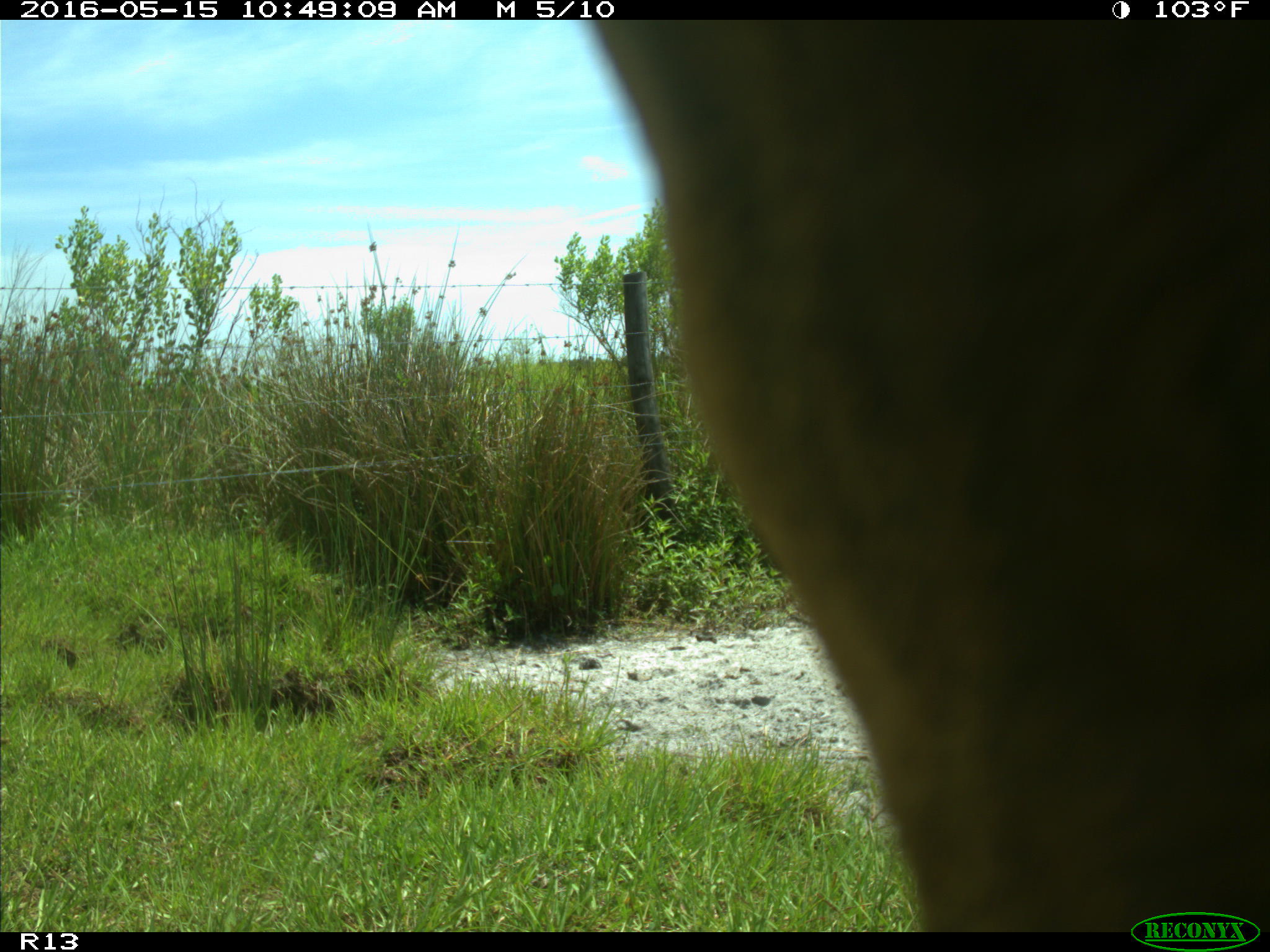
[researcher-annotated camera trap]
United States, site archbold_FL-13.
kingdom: Animalia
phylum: Chordata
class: Mammalia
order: Artiodactyla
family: Bovidae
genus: Bos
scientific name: Bos taurus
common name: domestic cow